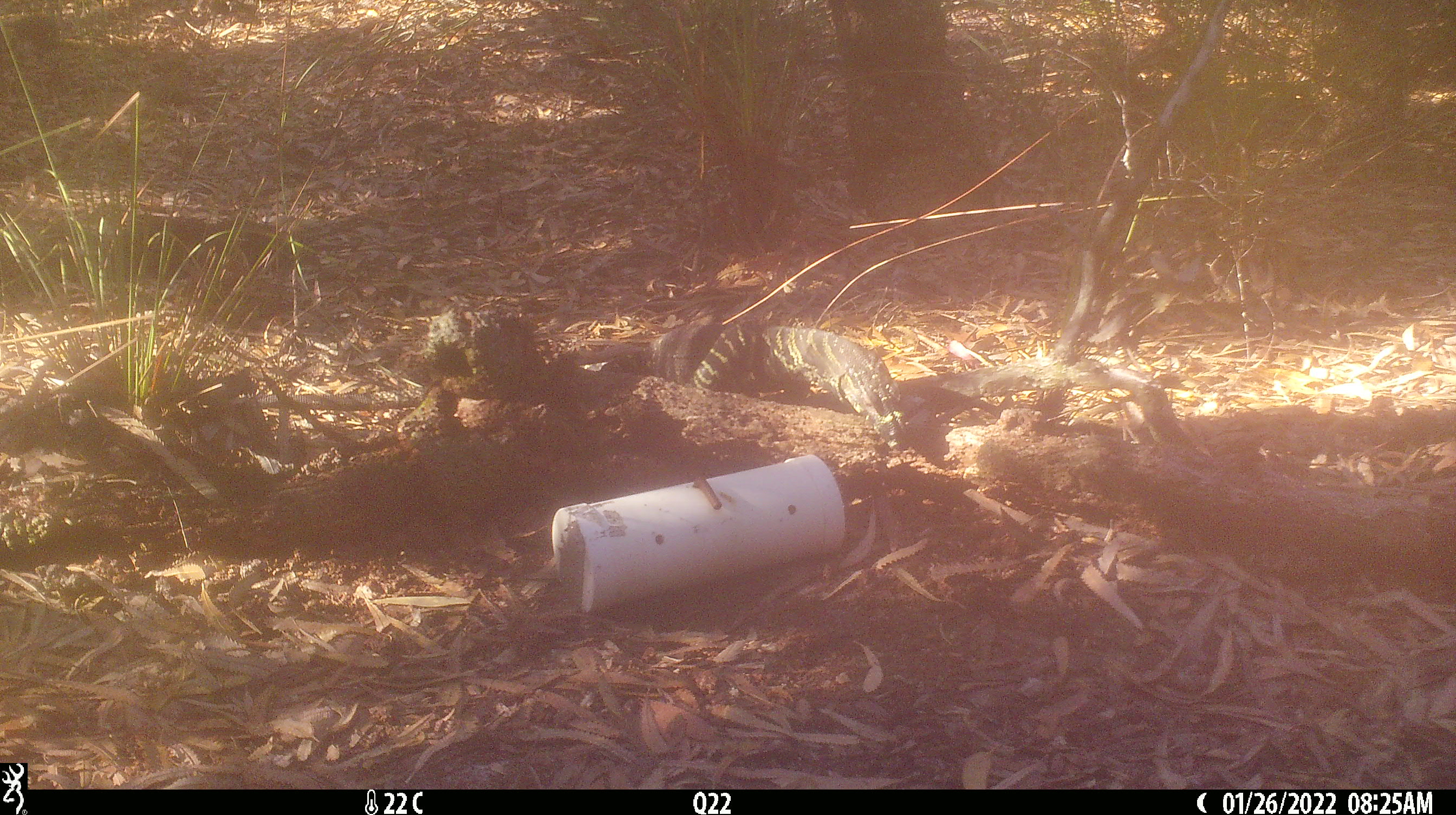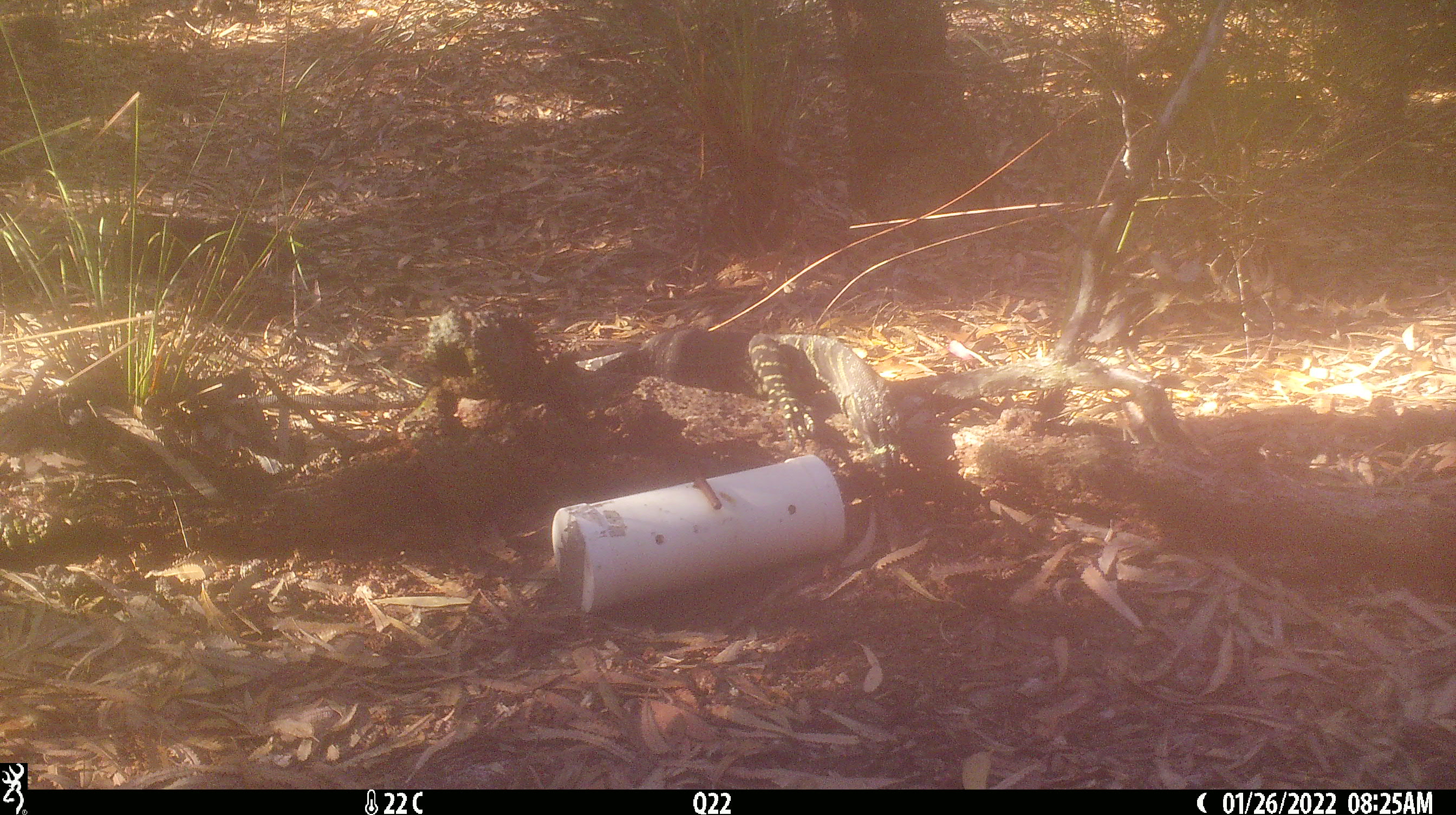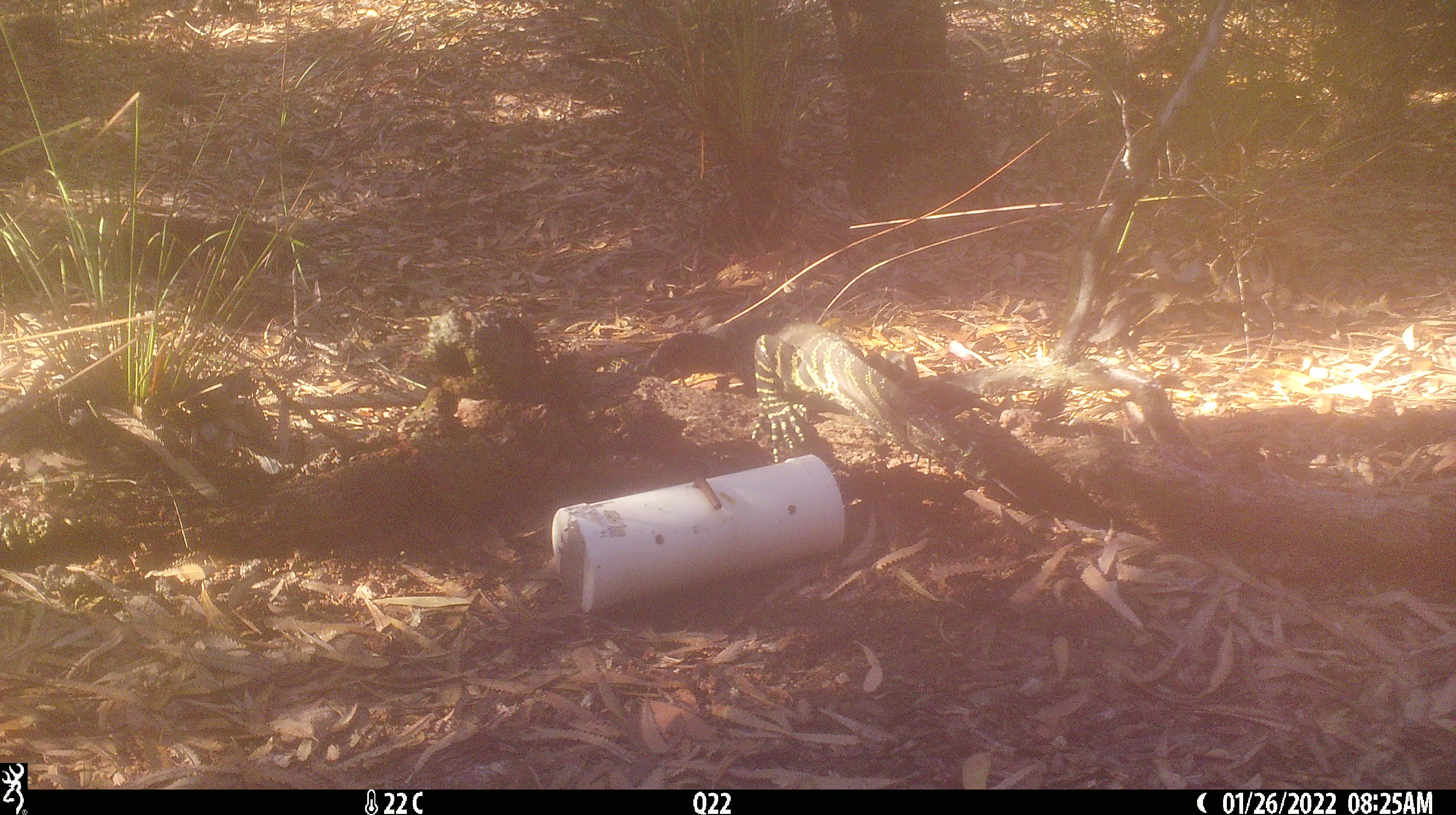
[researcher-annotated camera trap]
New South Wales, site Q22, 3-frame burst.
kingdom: Animalia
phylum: Chordata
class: Reptilia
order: Squamata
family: Varanidae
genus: Varanus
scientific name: Varanus varius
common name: lace monitor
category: goanna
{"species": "goanna (lace monitor) (Varanus varius)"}